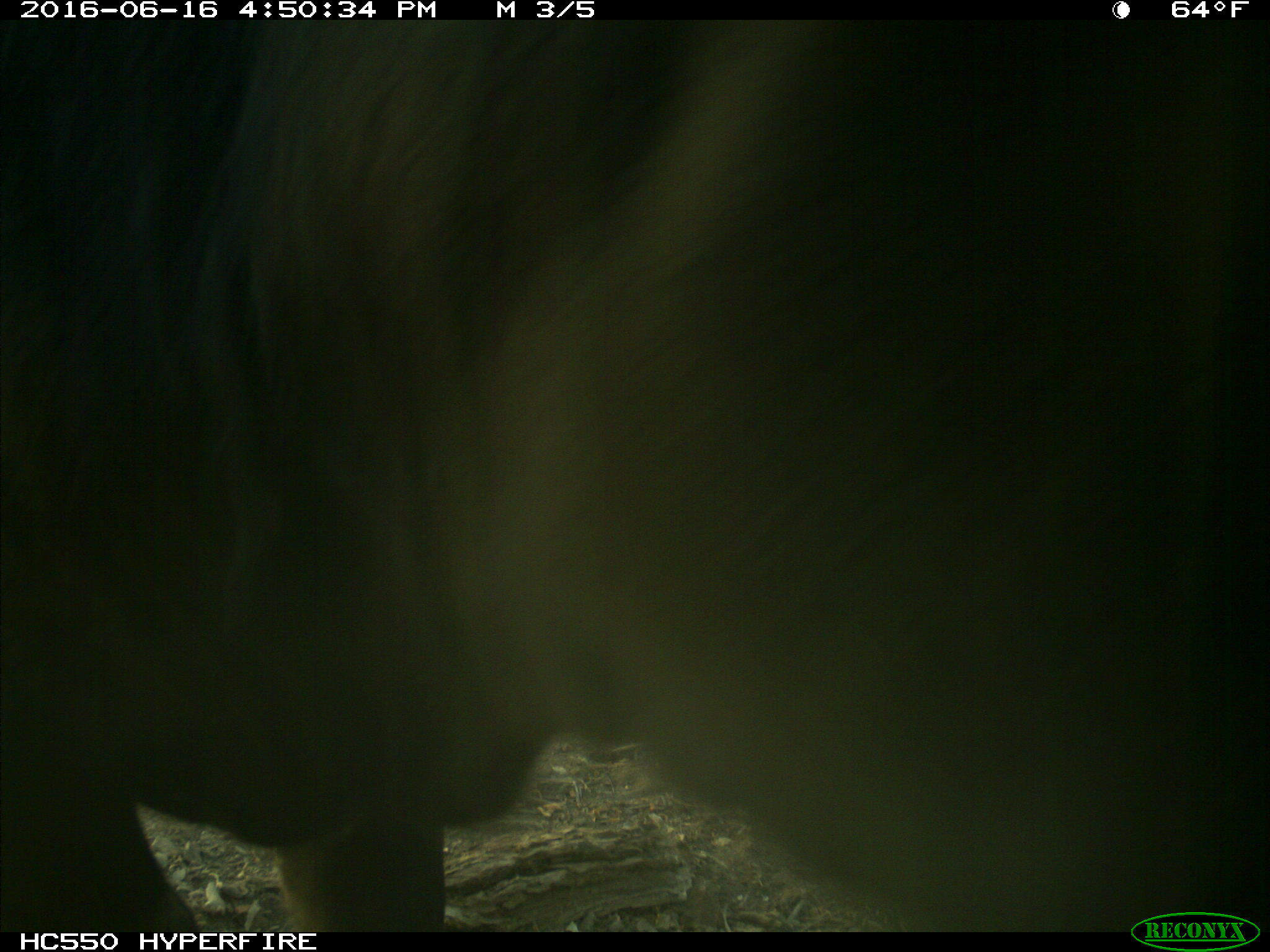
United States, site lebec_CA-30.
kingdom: Animalia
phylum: Chordata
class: Mammalia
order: Artiodactyla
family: Bovidae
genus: Bos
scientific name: Bos taurus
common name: domestic cow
Bos taurus (domestic cow).